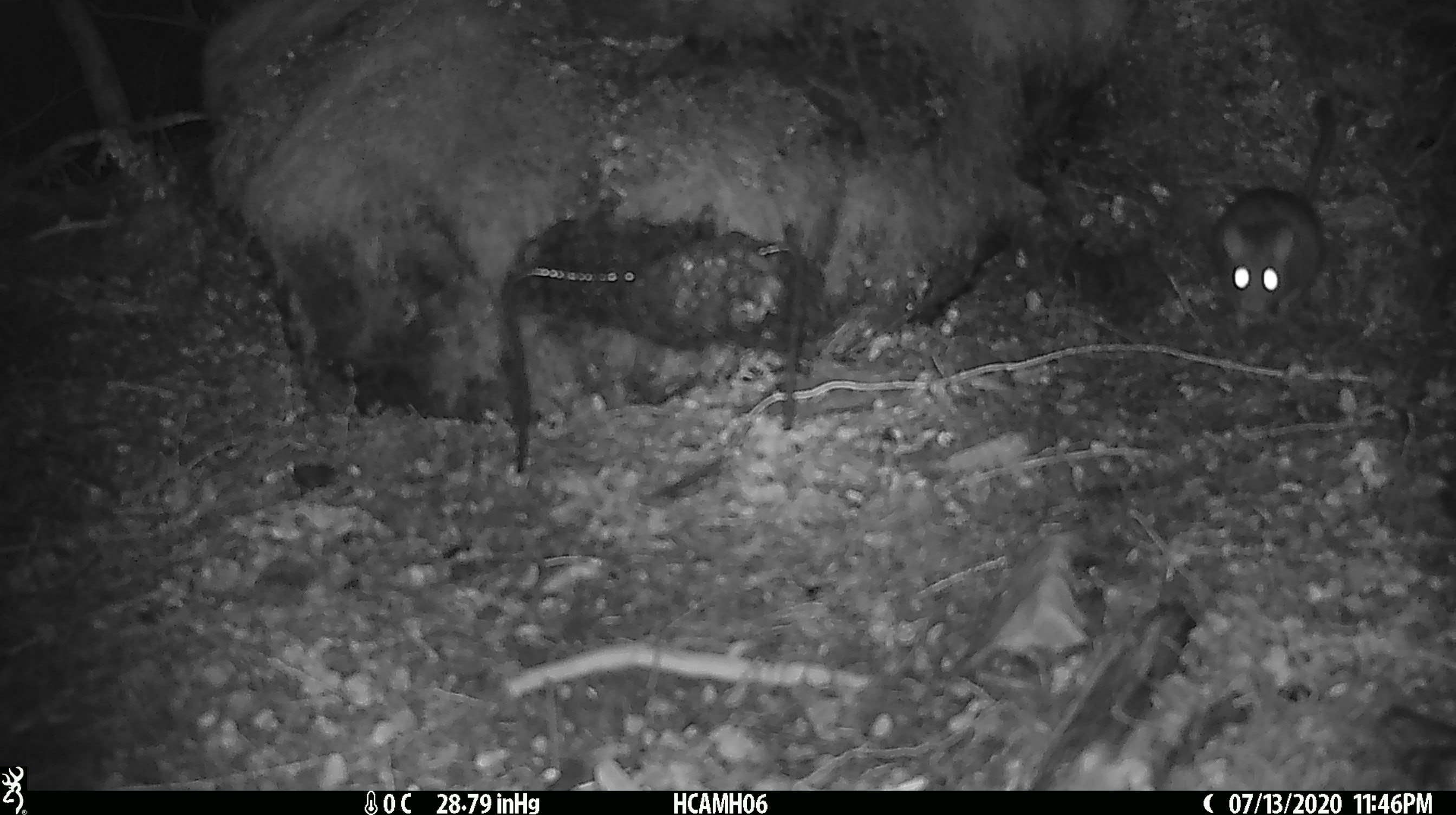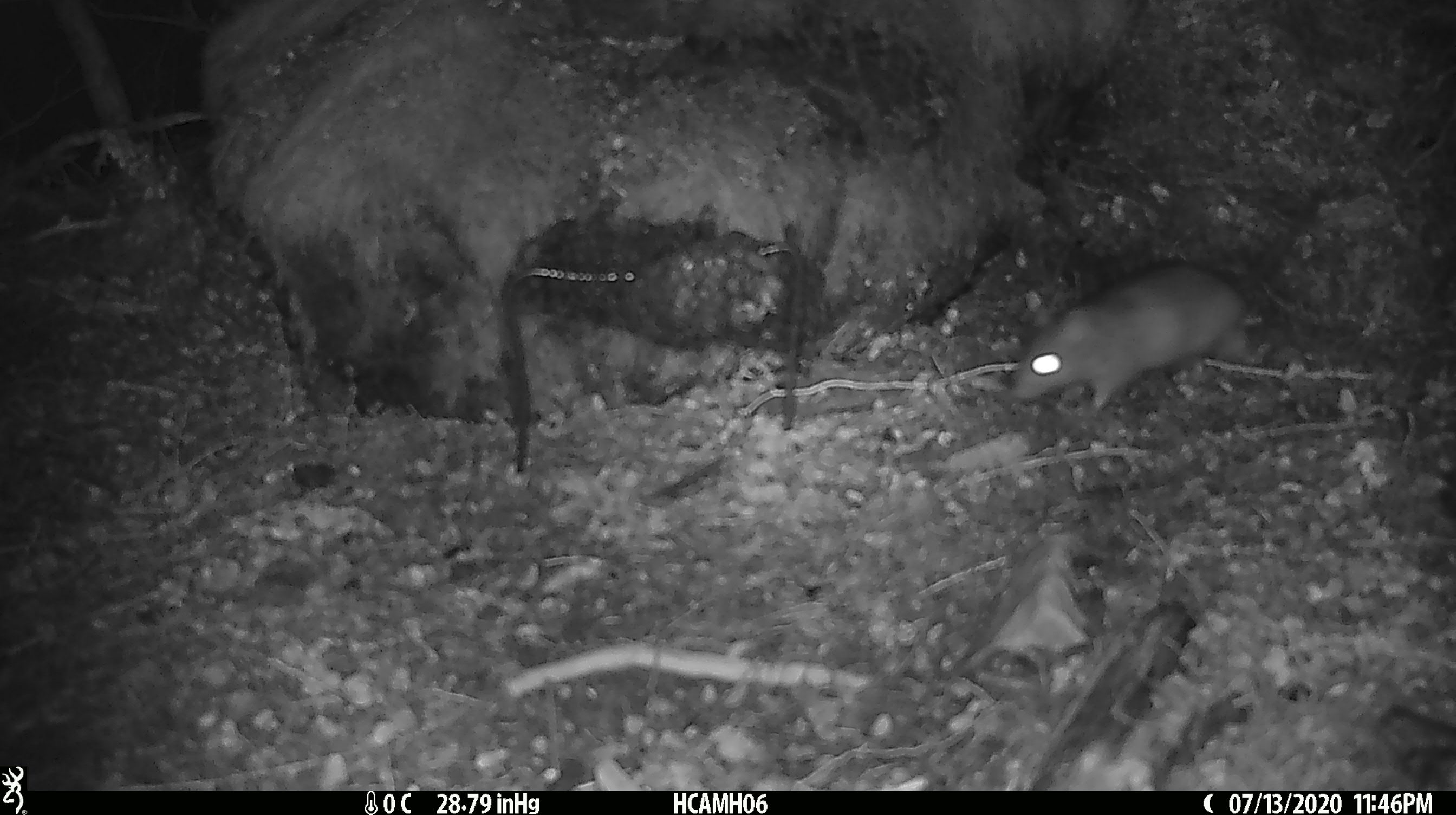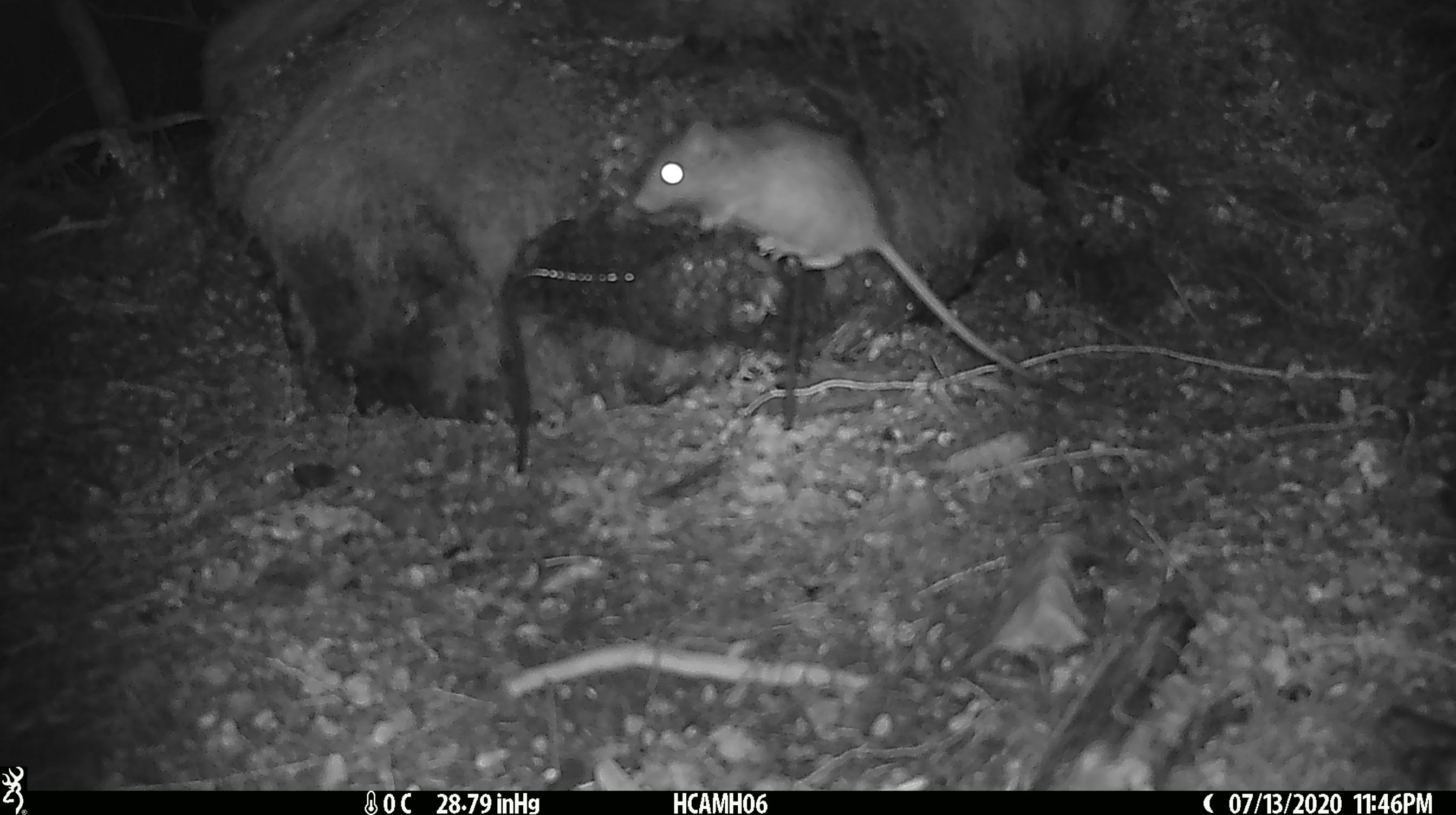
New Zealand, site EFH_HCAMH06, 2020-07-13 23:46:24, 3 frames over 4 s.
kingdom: Animalia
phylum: Chordata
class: Mammalia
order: Rodentia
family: Muridae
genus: Rattus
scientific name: Rattus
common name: rat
Rat (Rattus).